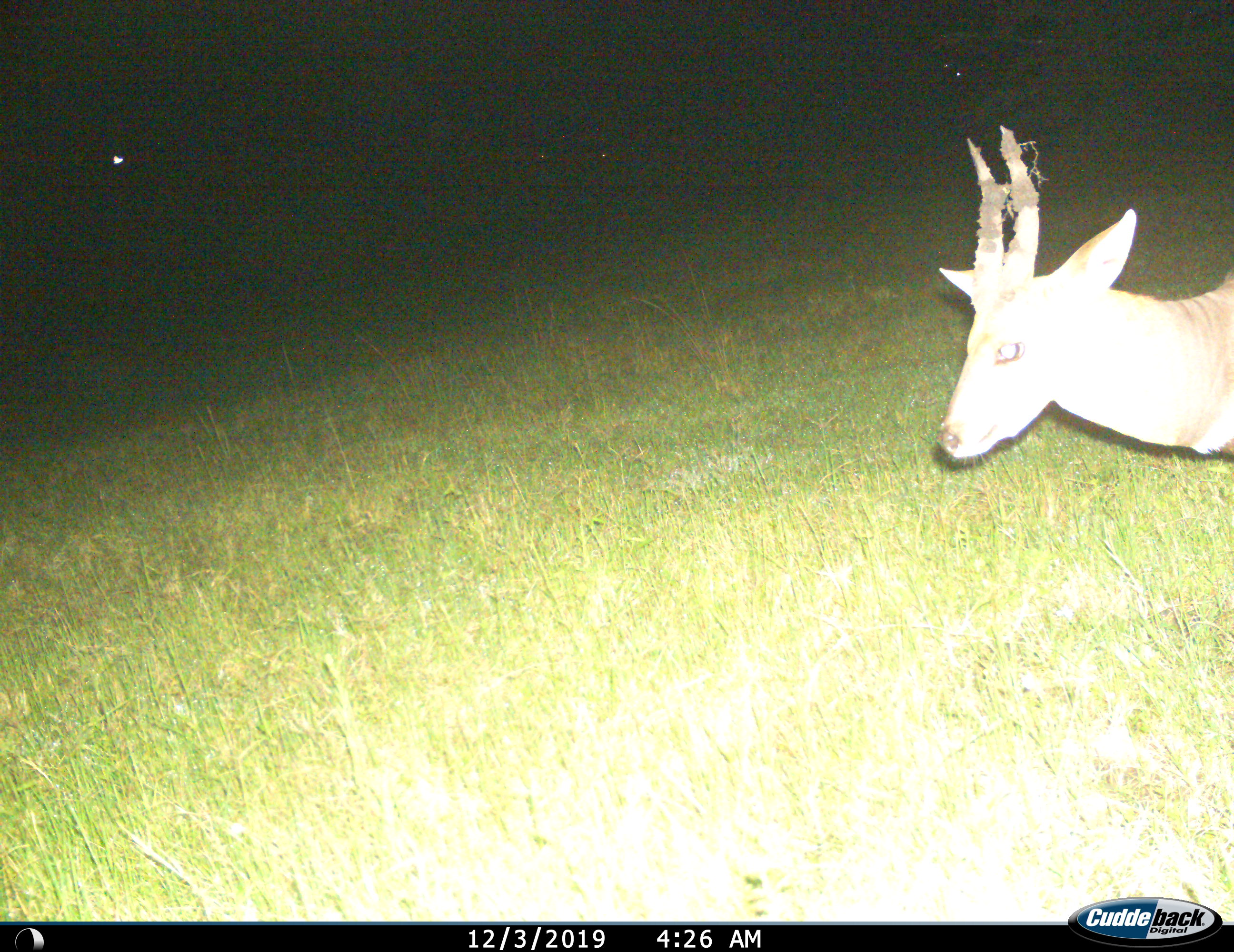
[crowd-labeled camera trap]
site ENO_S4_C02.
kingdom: Animalia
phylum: Chordata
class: Mammalia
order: Artiodactyla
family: Bovidae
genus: Tragelaphus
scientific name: Tragelaphus scriptus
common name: bushbuck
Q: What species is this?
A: Bushbuck (Tragelaphus scriptus).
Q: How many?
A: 1.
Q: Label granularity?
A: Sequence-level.